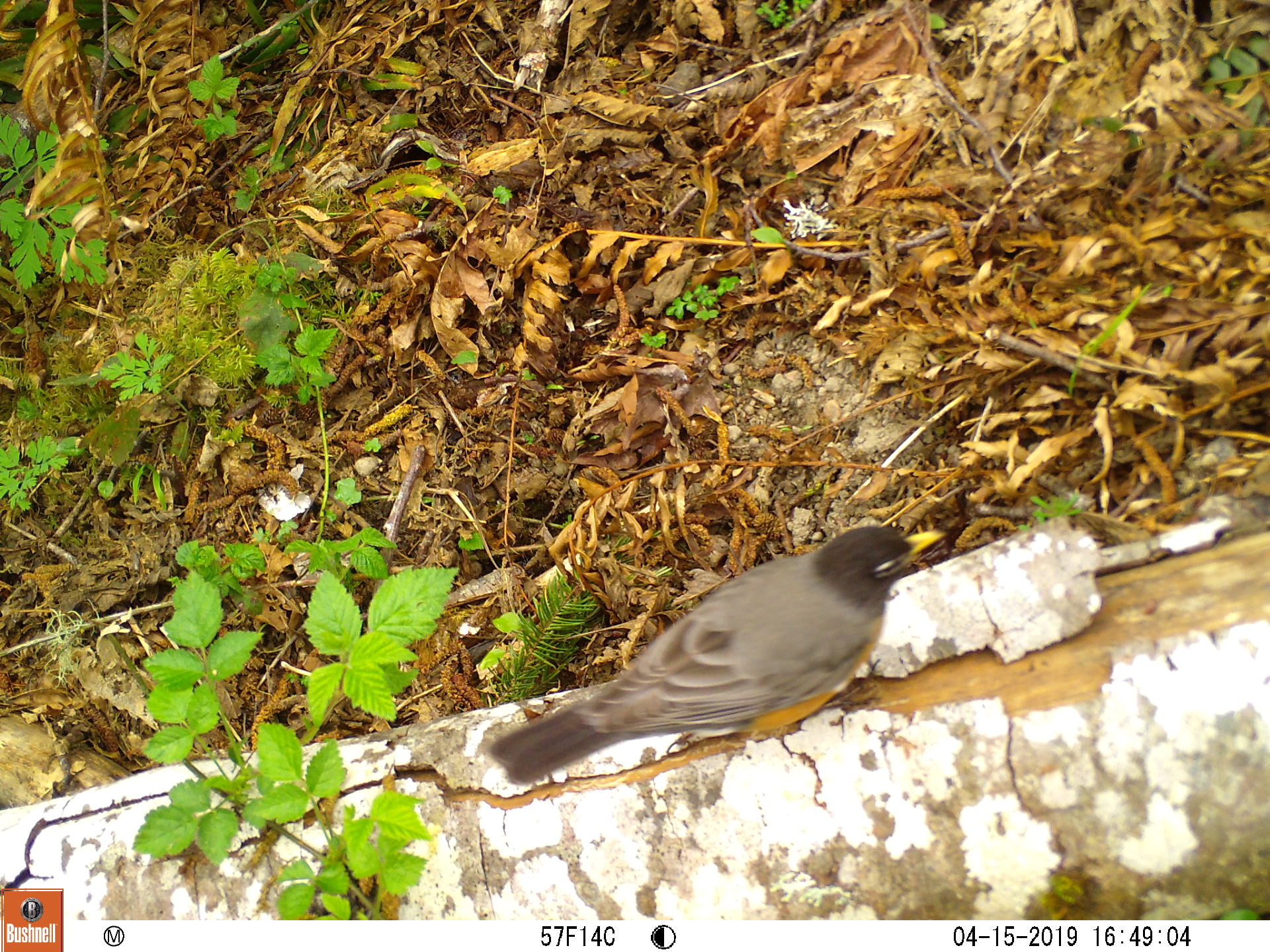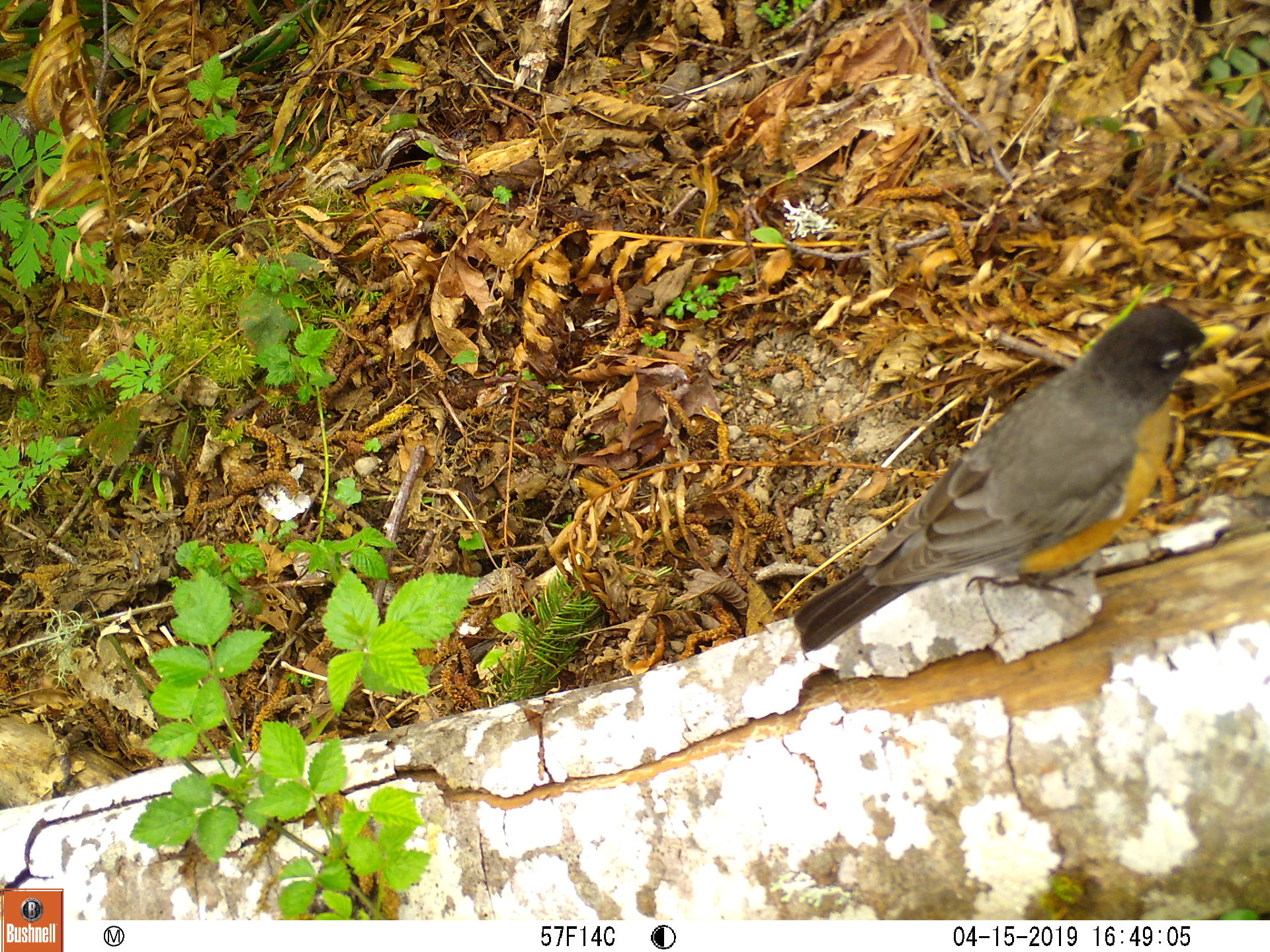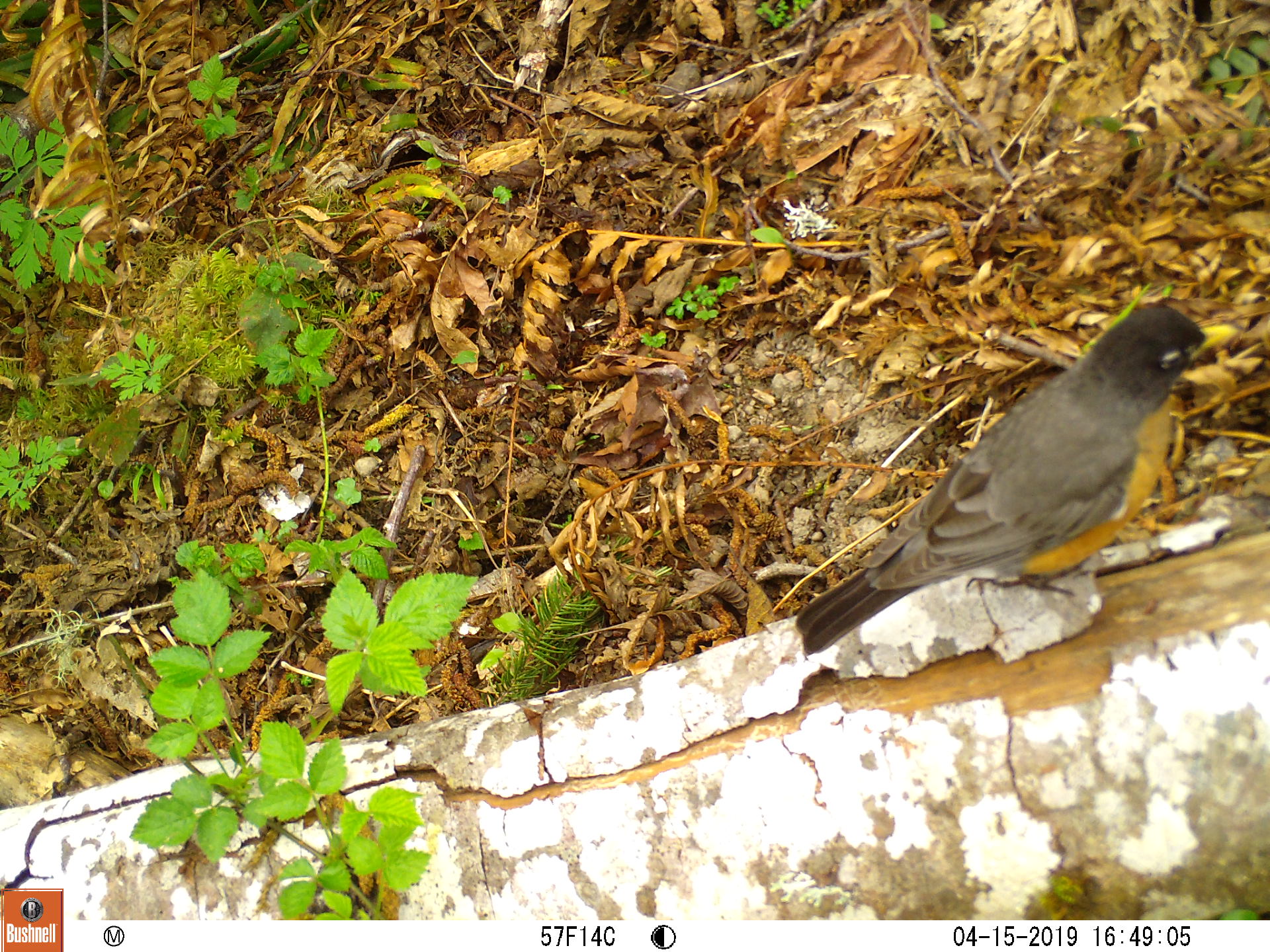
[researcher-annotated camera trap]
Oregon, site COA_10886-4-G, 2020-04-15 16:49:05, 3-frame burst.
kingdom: Animalia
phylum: Chordata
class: Aves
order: Passeriformes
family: Turdidae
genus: Turdus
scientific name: Turdus migratorius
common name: american robin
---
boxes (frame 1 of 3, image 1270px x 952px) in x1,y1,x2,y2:
american robin: 466,500,973,809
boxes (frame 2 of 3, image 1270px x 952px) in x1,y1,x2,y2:
american robin: 754,281,1252,675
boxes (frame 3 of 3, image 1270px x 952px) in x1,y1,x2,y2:
american robin: 788,280,1248,675